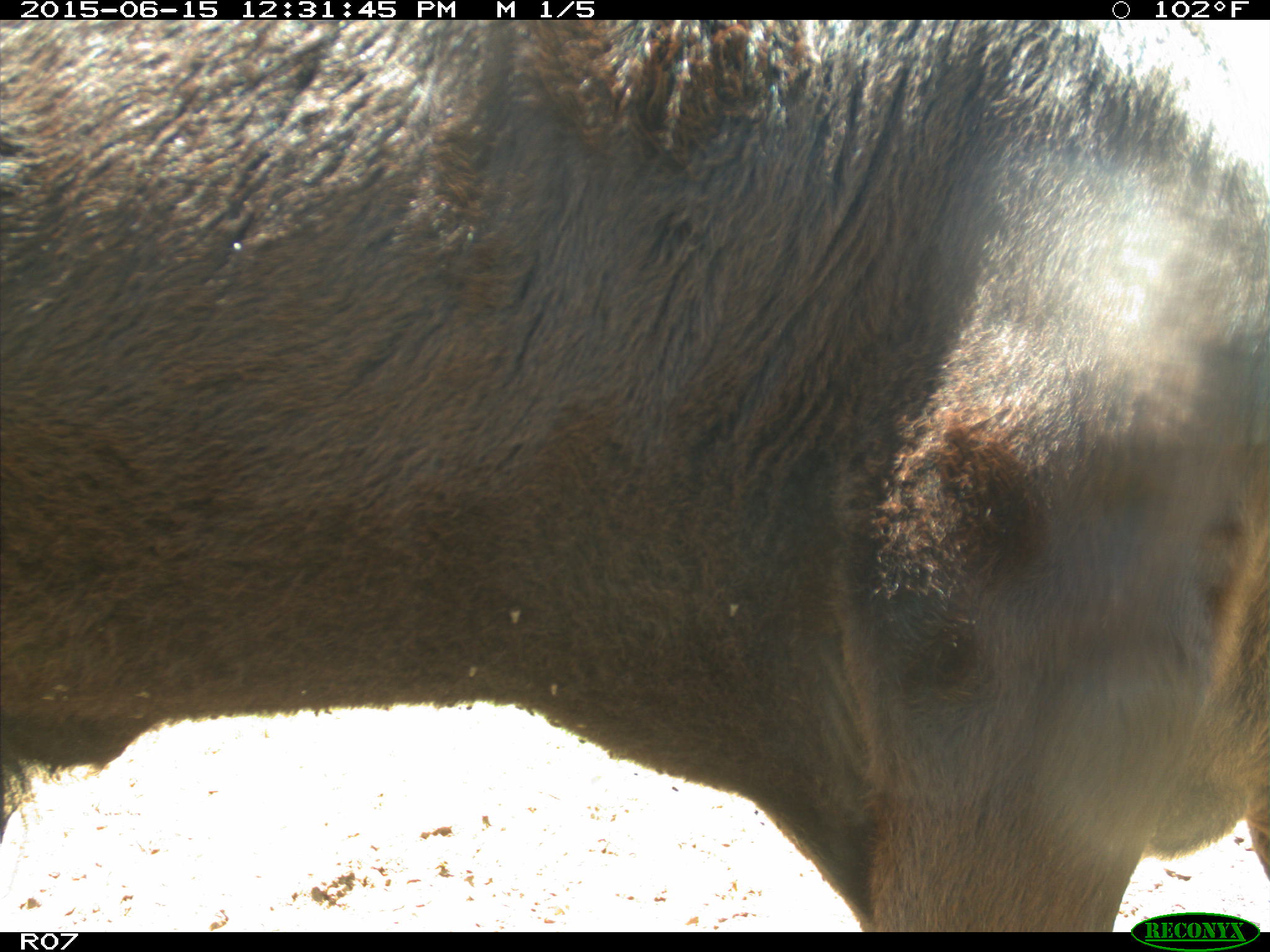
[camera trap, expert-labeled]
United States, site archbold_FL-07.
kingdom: Animalia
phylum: Chordata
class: Mammalia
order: Artiodactyla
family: Bovidae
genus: Bos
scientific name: Bos taurus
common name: domestic cow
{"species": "Bos taurus (domestic cow)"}